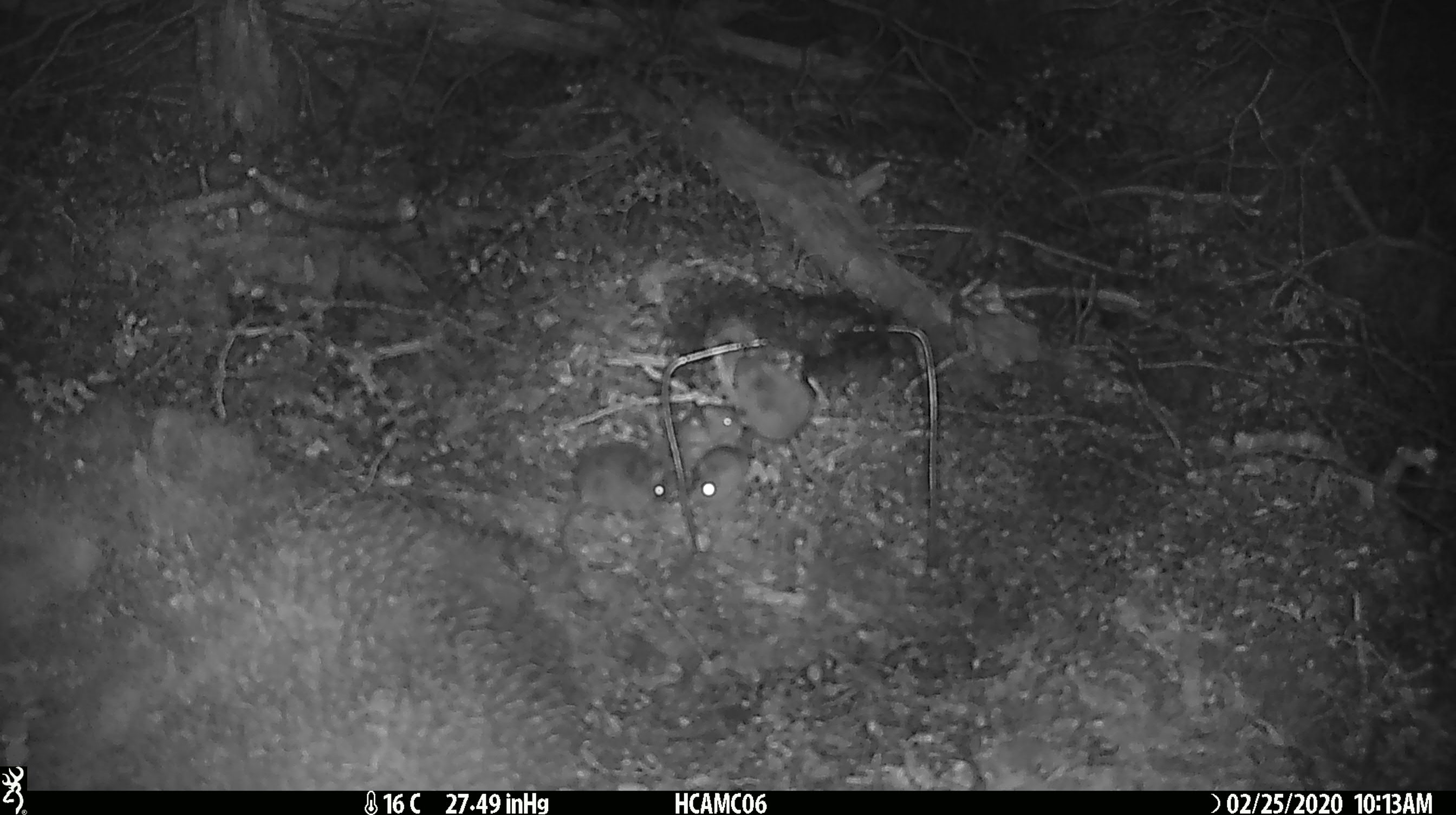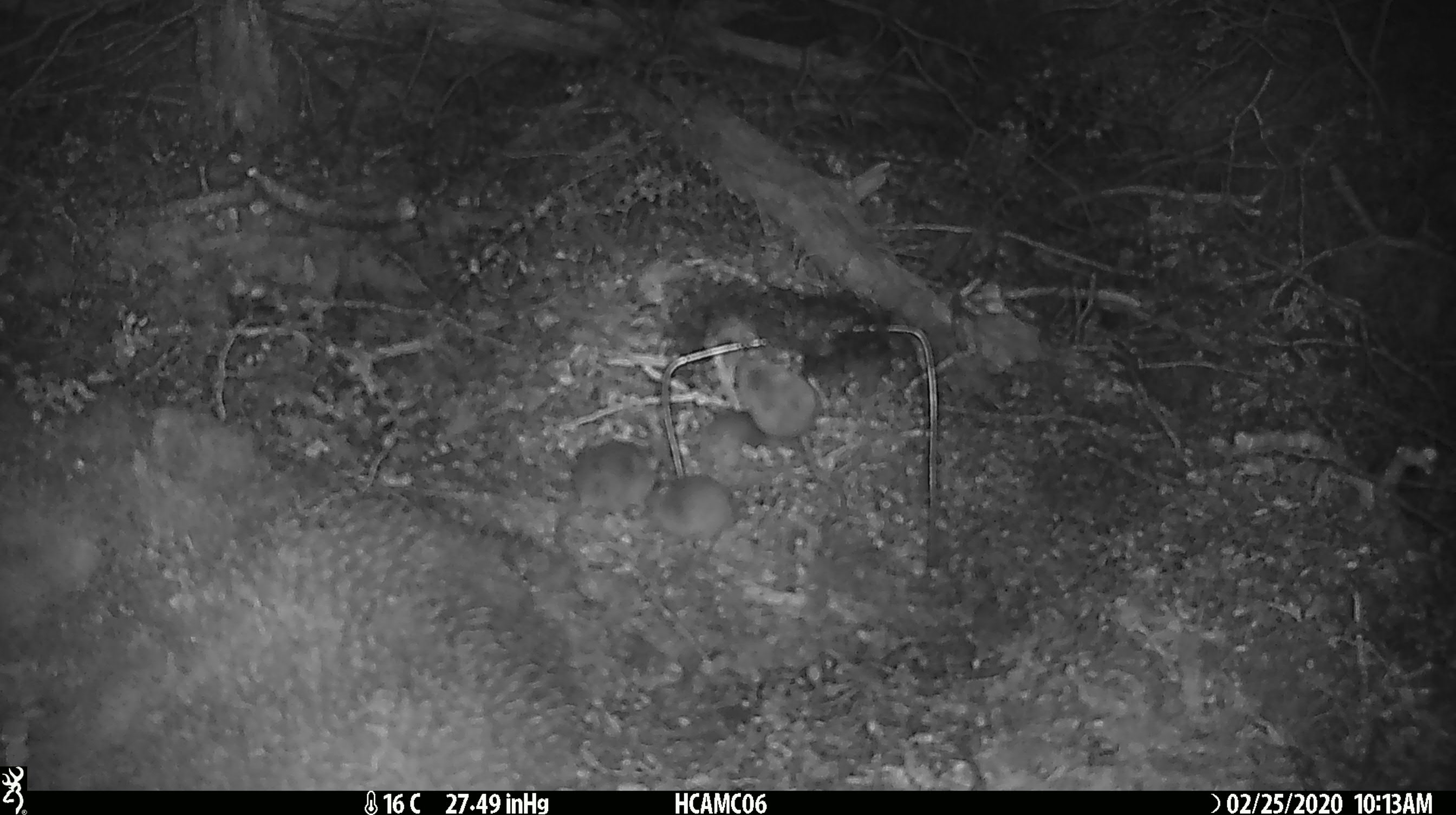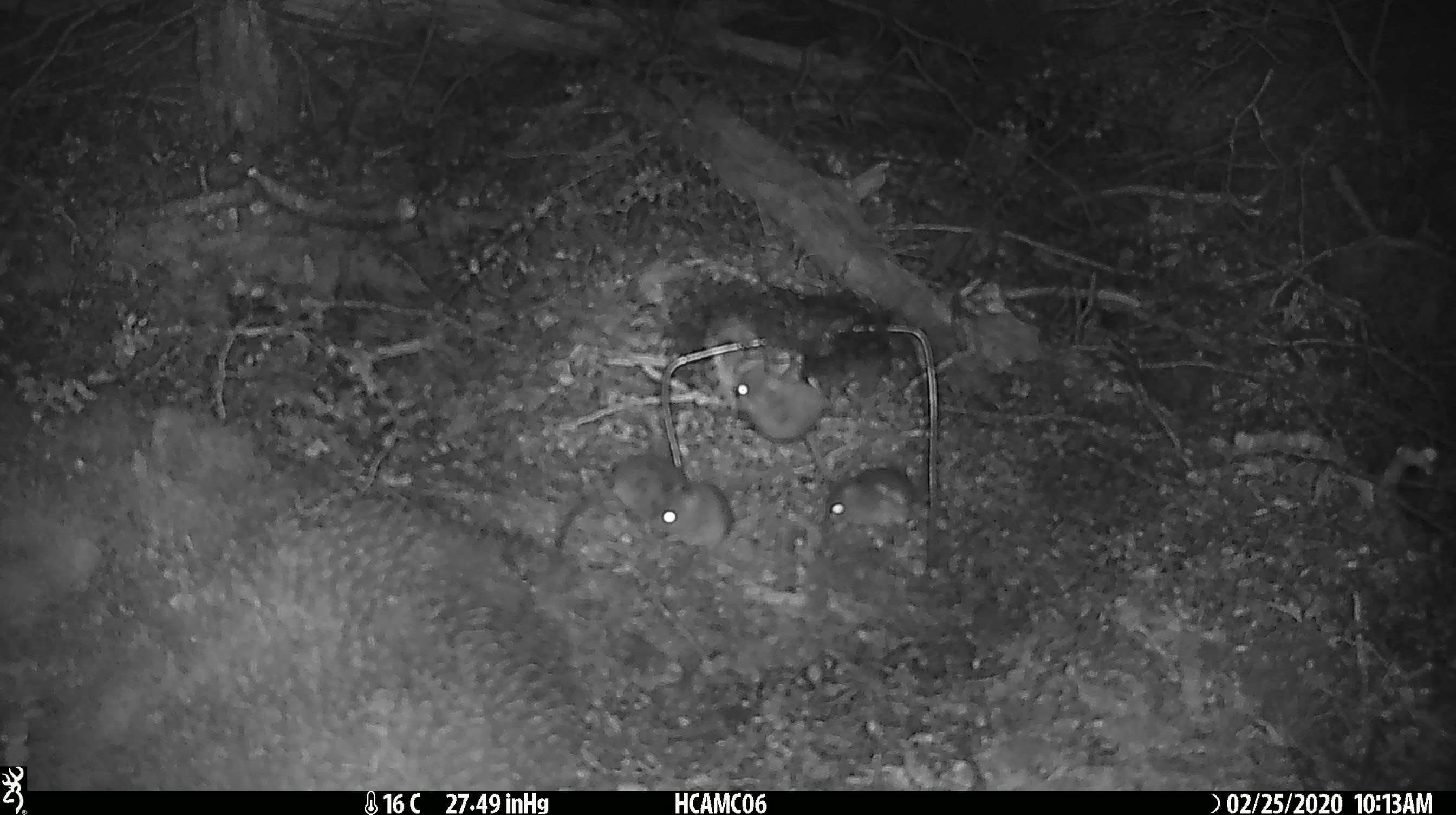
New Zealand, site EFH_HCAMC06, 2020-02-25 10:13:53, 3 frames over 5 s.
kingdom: Animalia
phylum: Chordata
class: Mammalia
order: Rodentia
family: Muridae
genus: Mus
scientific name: Mus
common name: mouse